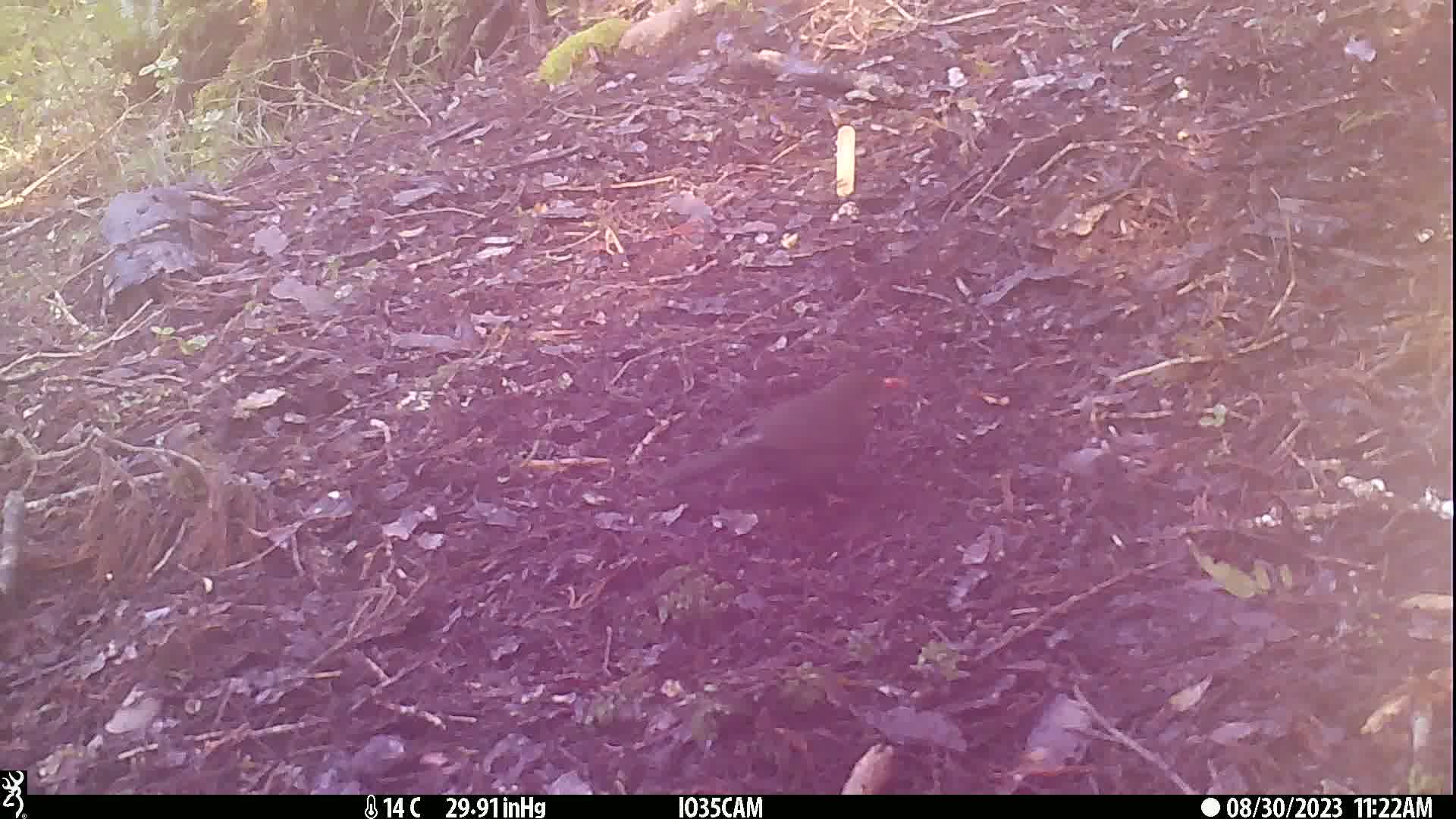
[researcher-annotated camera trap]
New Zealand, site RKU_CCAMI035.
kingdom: Animalia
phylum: Chordata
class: Aves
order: Passeriformes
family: Turdidae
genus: Turdus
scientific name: Turdus merula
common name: eurasian blackbird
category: blackbird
Blackbird (eurasian blackbird) (Turdus merula).